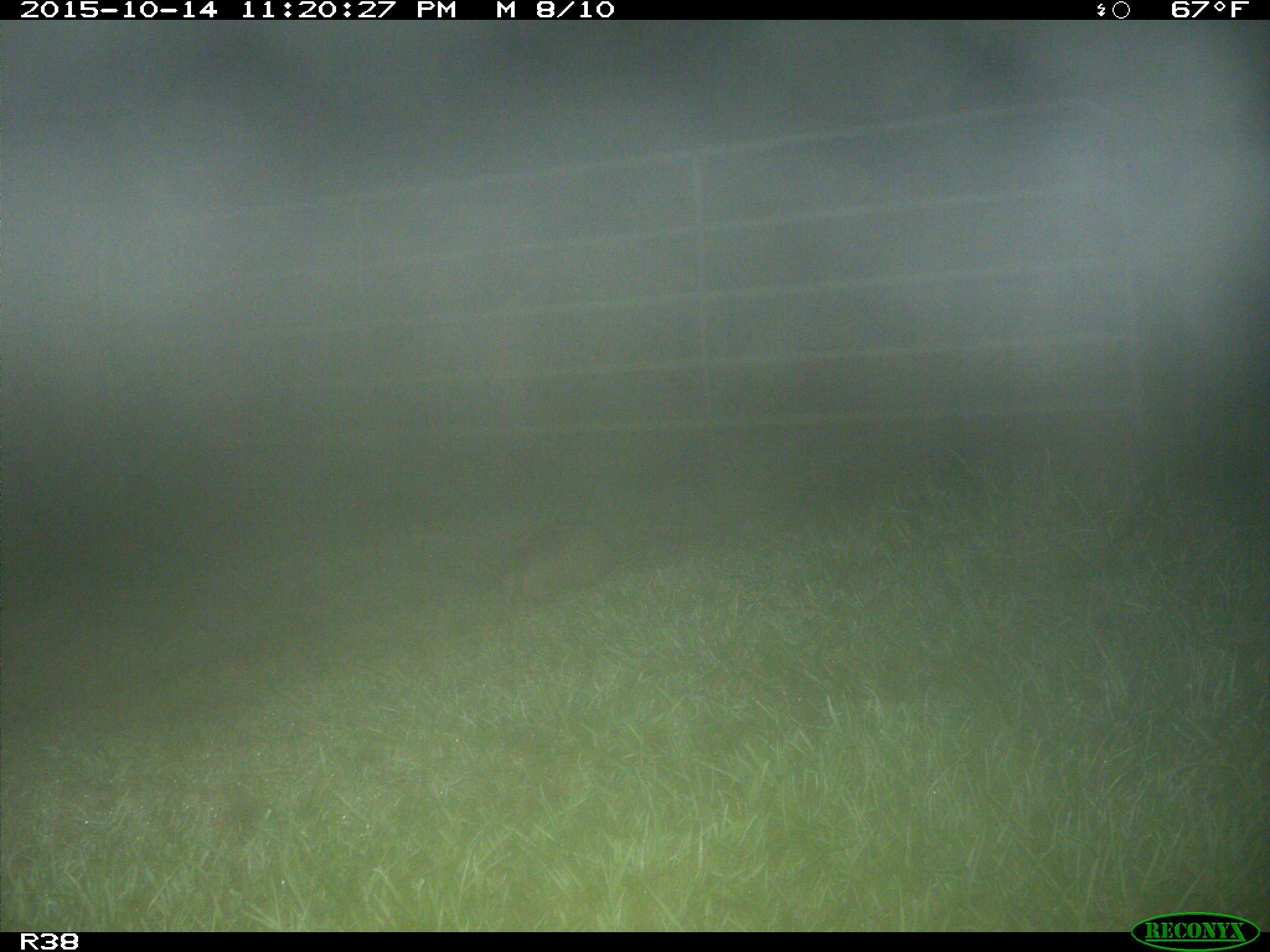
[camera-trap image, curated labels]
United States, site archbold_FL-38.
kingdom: Animalia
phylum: Chordata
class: Mammalia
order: Cingulata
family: Dasypodidae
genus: Dasypus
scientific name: Dasypus novemcinctus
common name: nine-banded armadillo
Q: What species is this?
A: Dasypus novemcinctus (nine-banded armadillo).